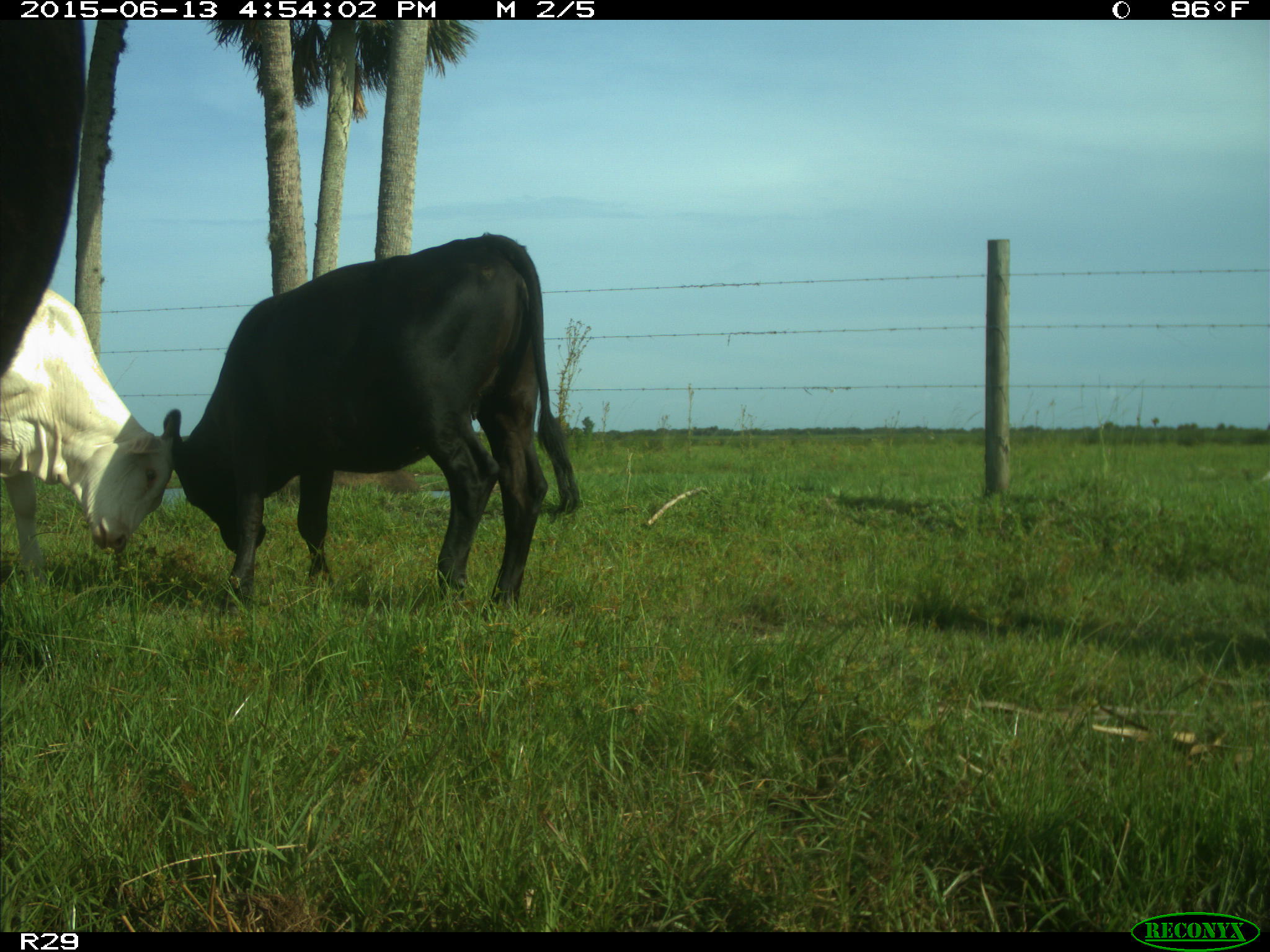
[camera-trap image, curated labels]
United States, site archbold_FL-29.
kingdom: Animalia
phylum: Chordata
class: Mammalia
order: Artiodactyla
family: Bovidae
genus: Bos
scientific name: Bos taurus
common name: domestic cow